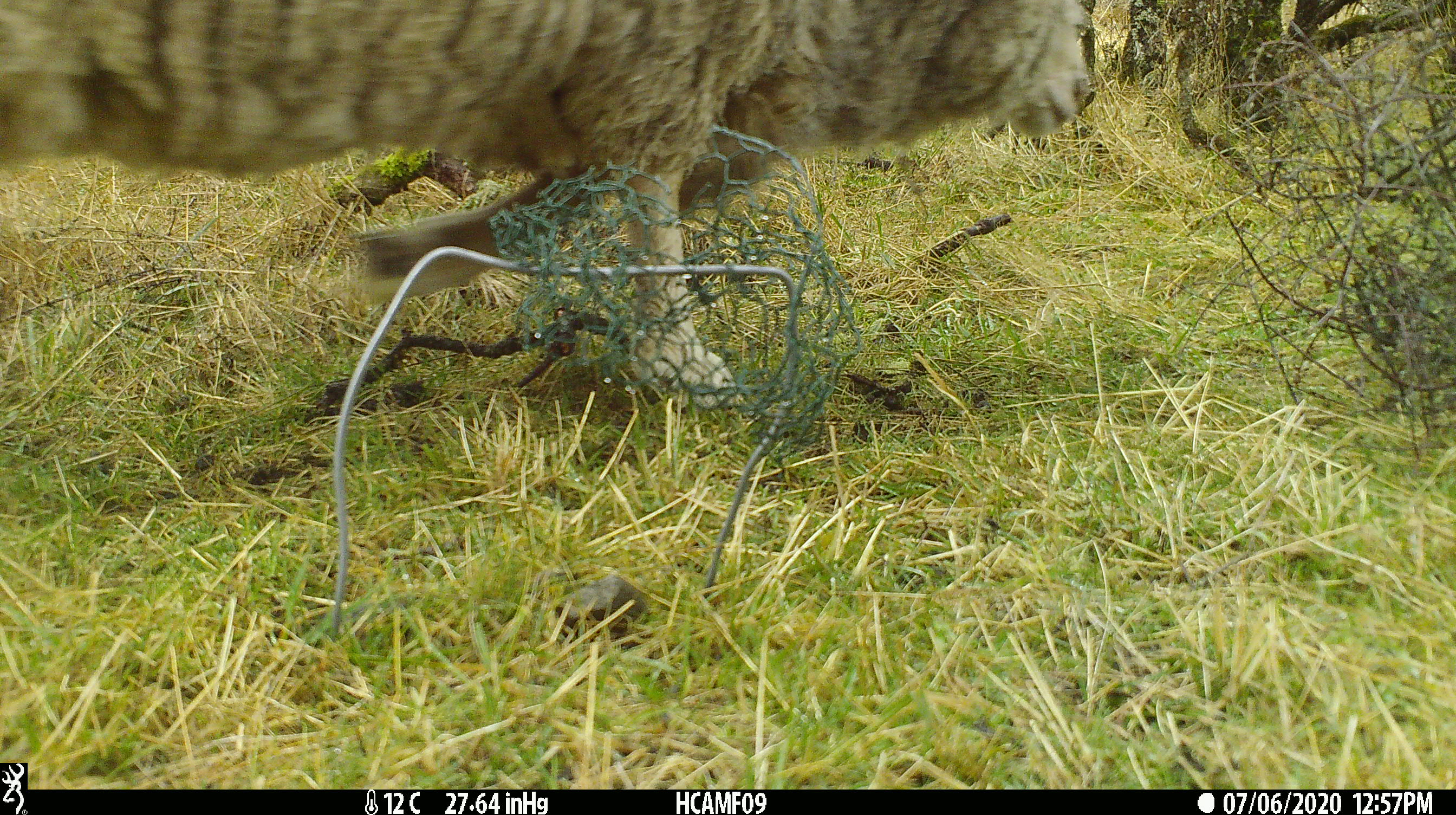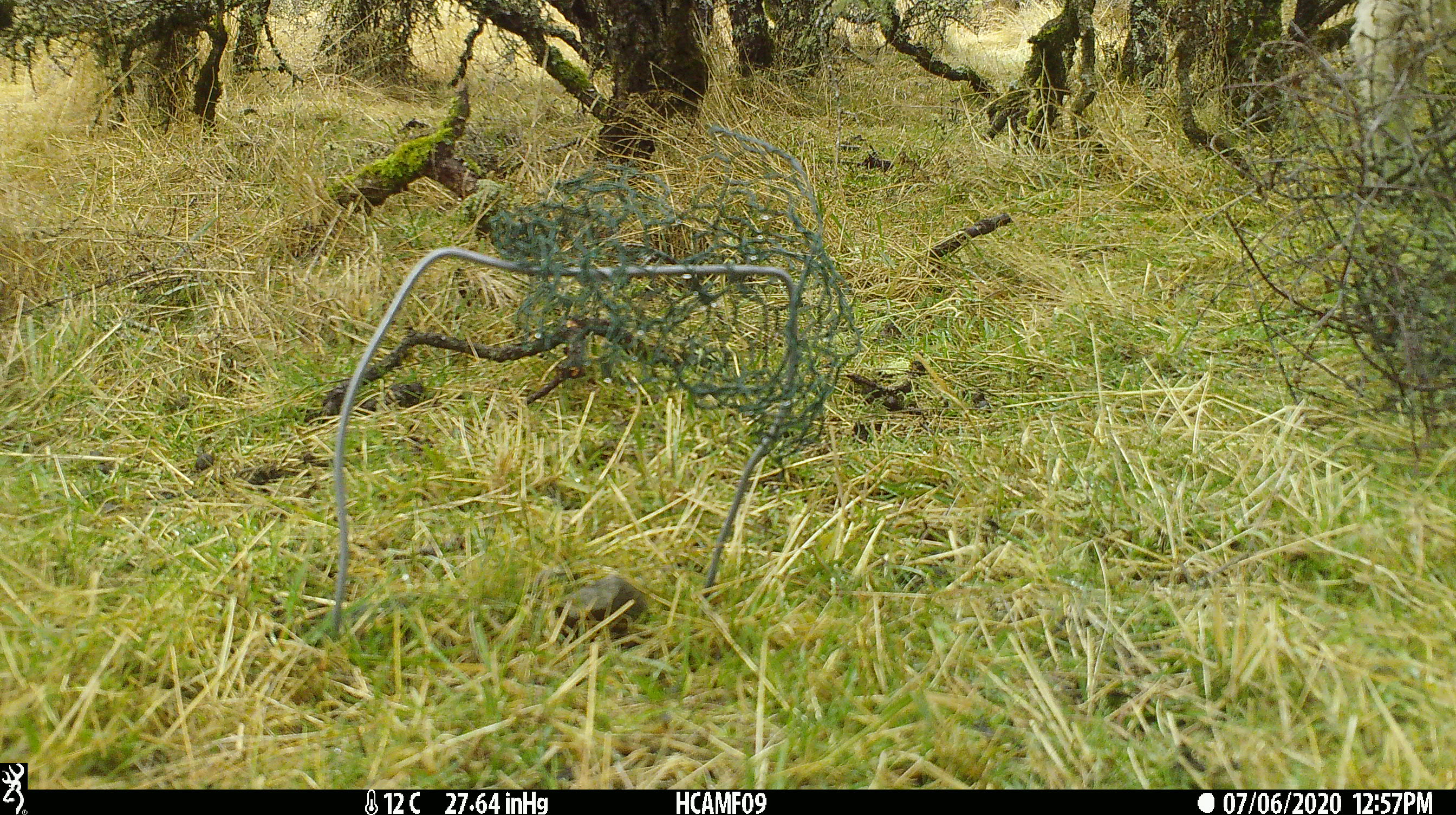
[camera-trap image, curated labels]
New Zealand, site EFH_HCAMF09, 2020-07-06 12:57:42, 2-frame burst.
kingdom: Animalia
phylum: Chordata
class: Mammalia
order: Artiodactyla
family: Bovidae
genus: Ovis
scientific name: Ovis aries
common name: domestic sheep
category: sheep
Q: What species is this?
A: Sheep (domestic sheep) (Ovis aries).